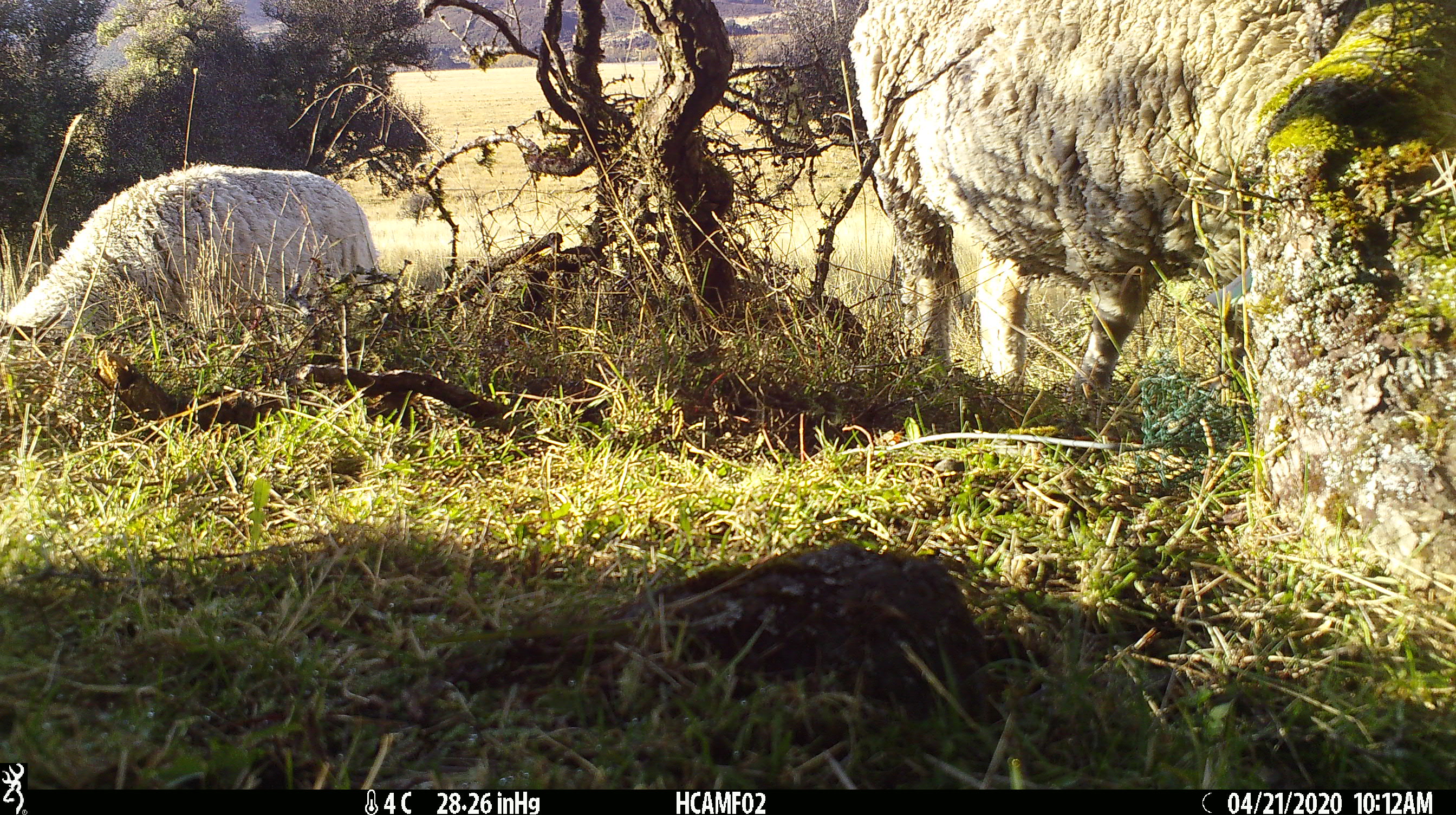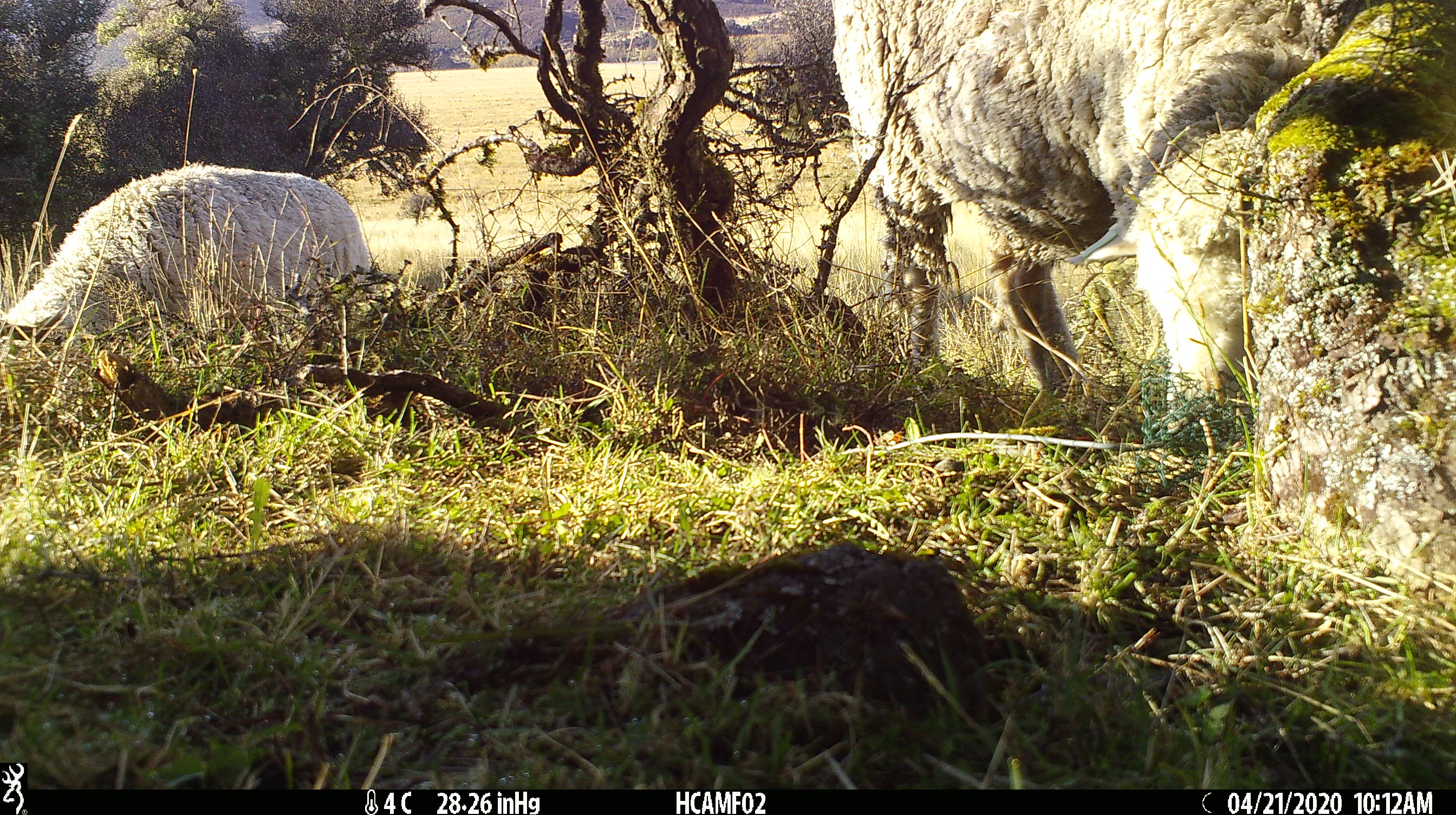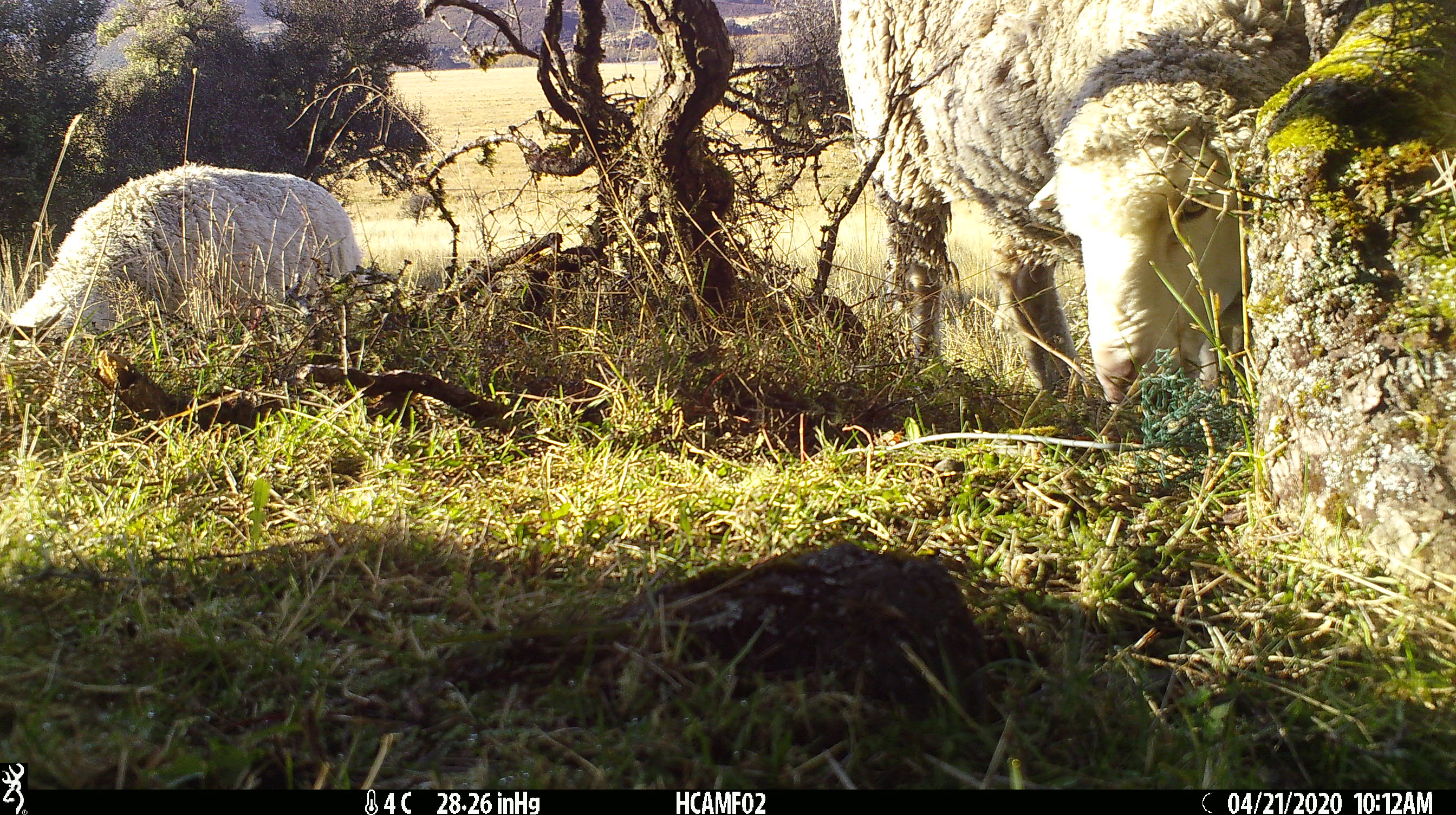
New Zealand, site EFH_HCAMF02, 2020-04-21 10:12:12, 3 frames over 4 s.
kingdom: Animalia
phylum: Chordata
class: Mammalia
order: Artiodactyla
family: Bovidae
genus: Ovis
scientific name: Ovis aries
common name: domestic sheep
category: sheep